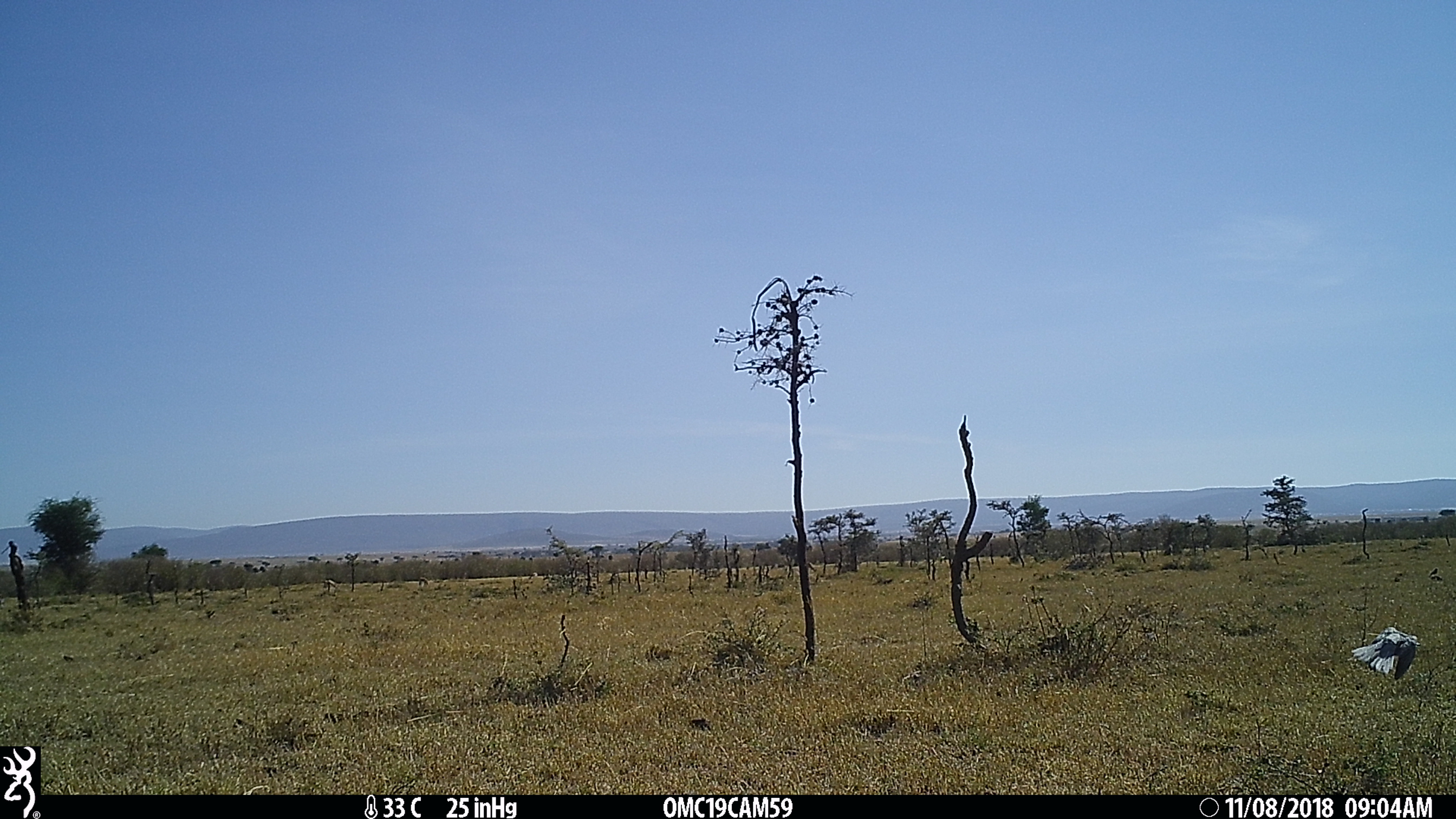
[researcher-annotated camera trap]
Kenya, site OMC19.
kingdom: Animalia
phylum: Chordata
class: Aves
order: Columbiformes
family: Columbidae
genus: Streptopelia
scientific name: Streptopelia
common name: collared dove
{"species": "collared dove (Streptopelia)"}